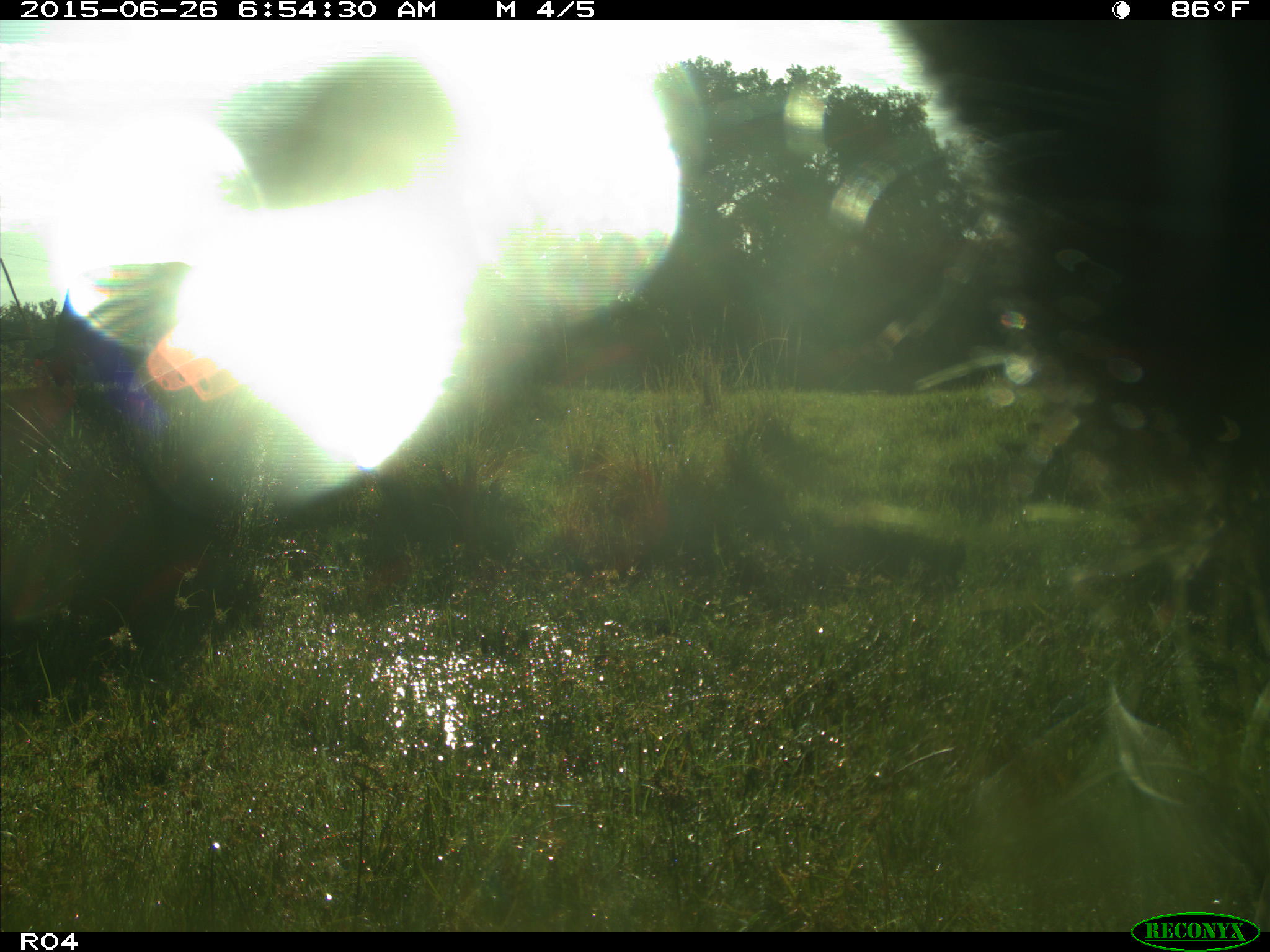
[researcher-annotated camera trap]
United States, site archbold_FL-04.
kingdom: Animalia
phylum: Chordata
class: Mammalia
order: Artiodactyla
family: Bovidae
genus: Bos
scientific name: Bos taurus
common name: domestic cow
Bos taurus (domestic cow).